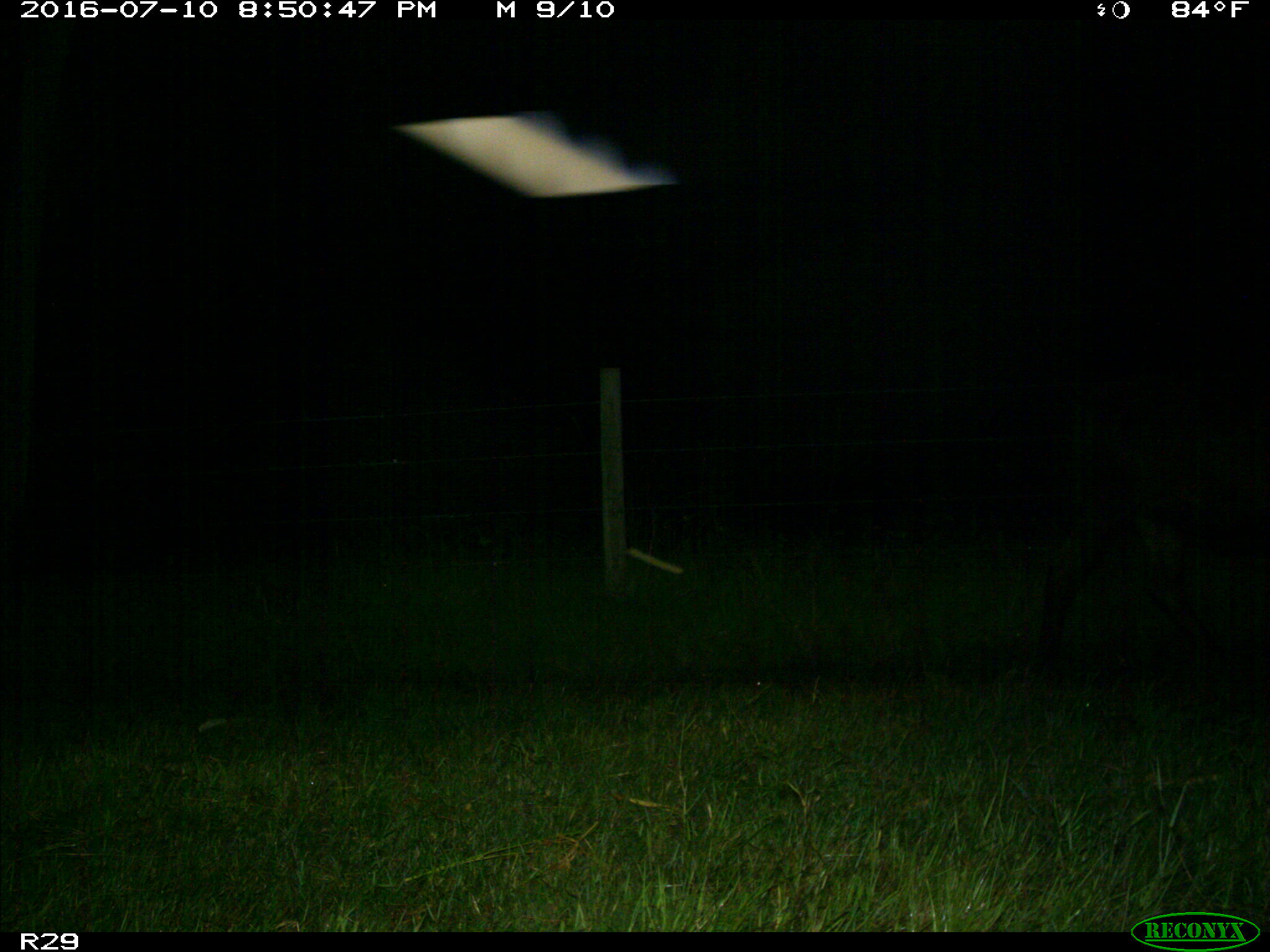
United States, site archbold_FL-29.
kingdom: Animalia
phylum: Chordata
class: Mammalia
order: Artiodactyla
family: Bovidae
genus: Bos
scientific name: Bos taurus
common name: domestic cow